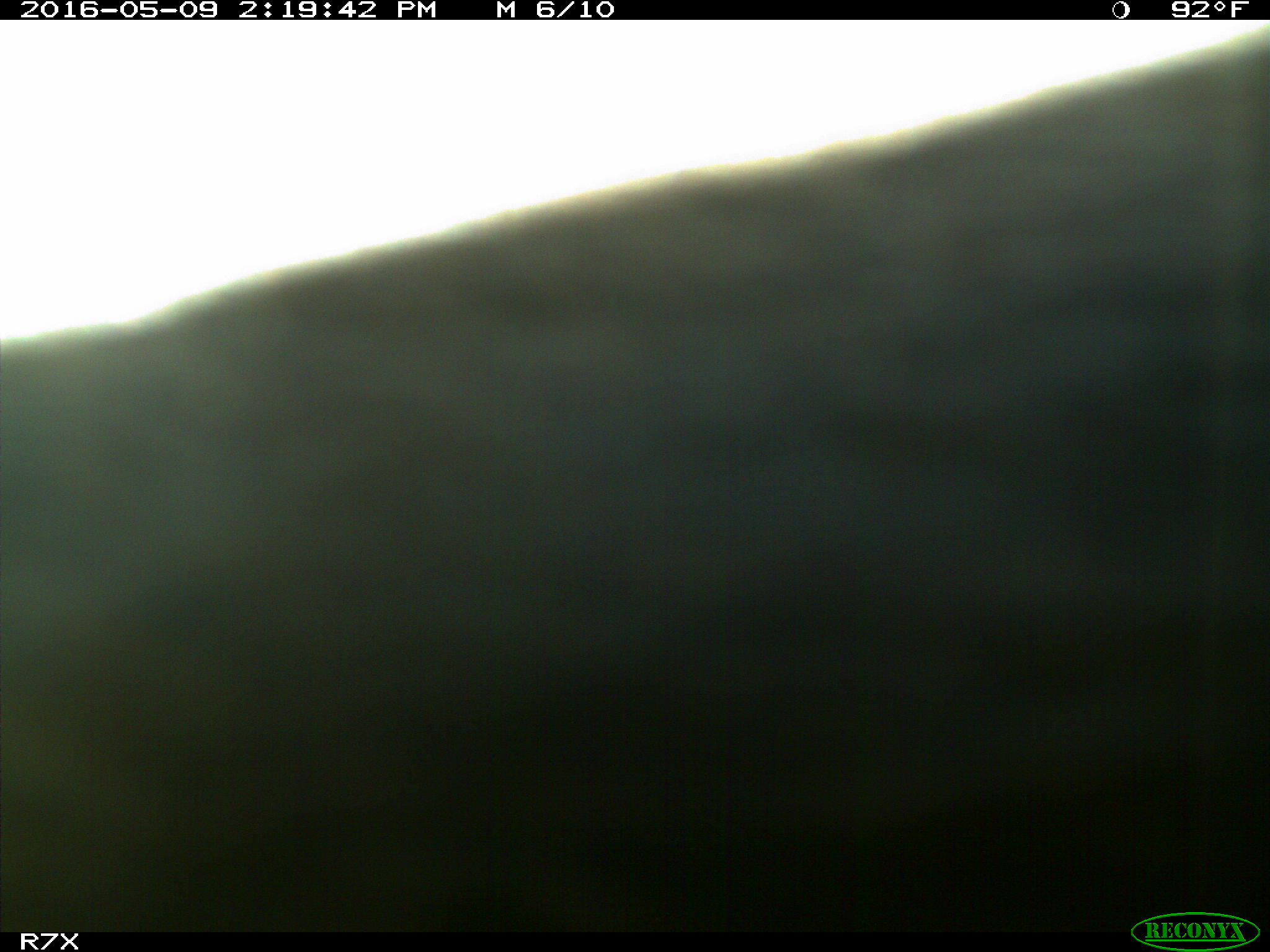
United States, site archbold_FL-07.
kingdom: Animalia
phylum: Chordata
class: Mammalia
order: Artiodactyla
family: Bovidae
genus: Bos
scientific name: Bos taurus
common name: domestic cow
Bos taurus (domestic cow).